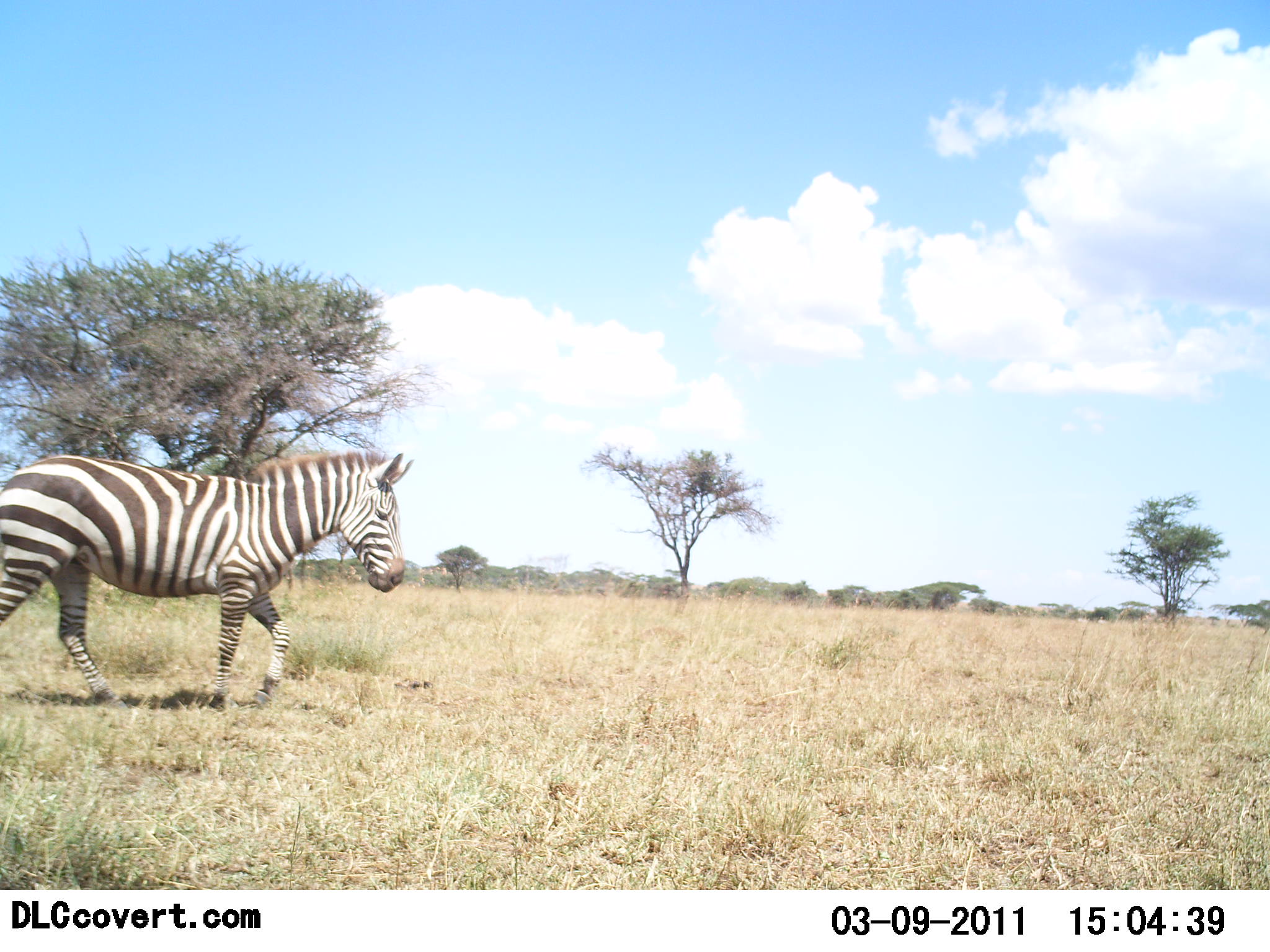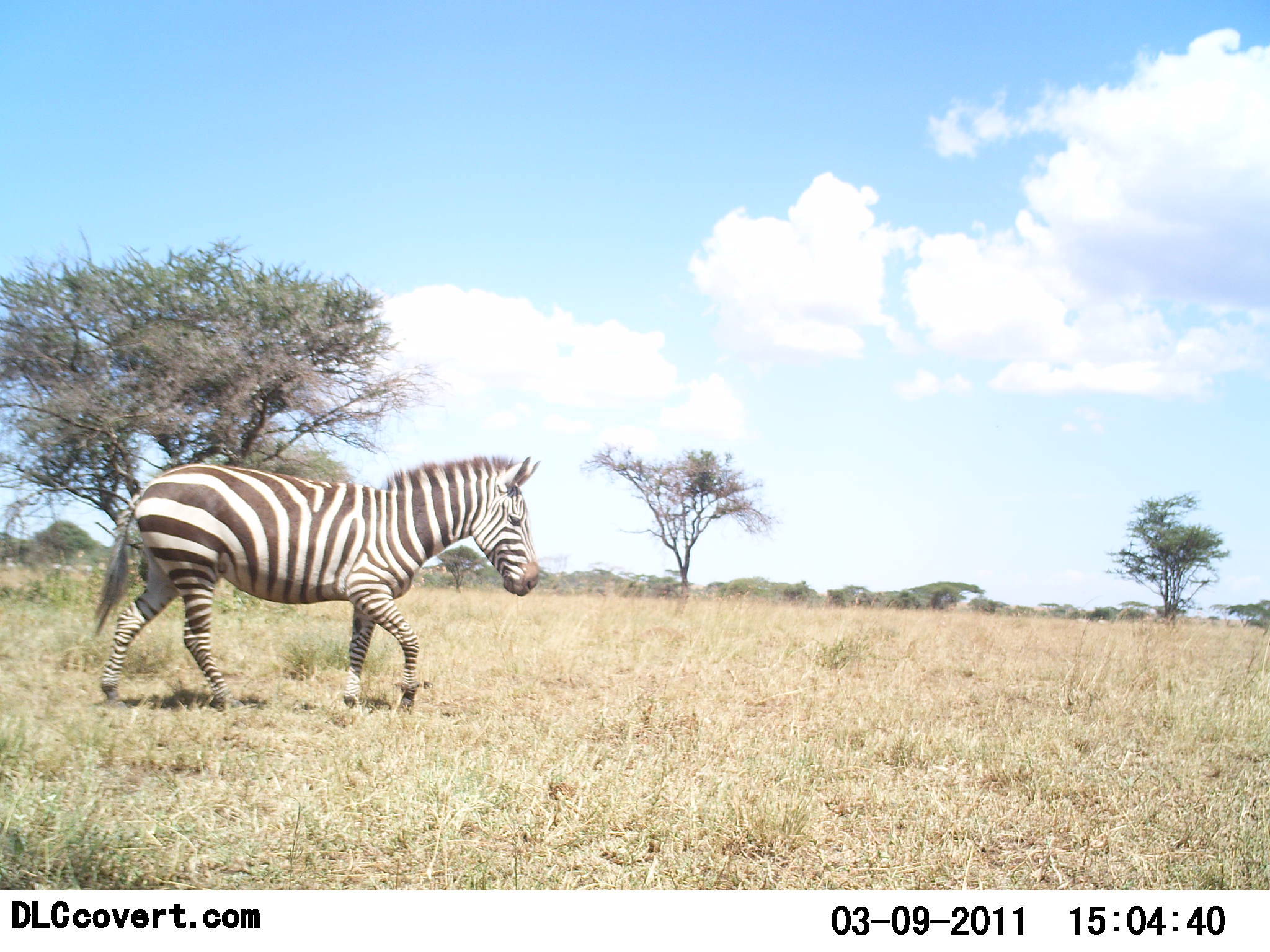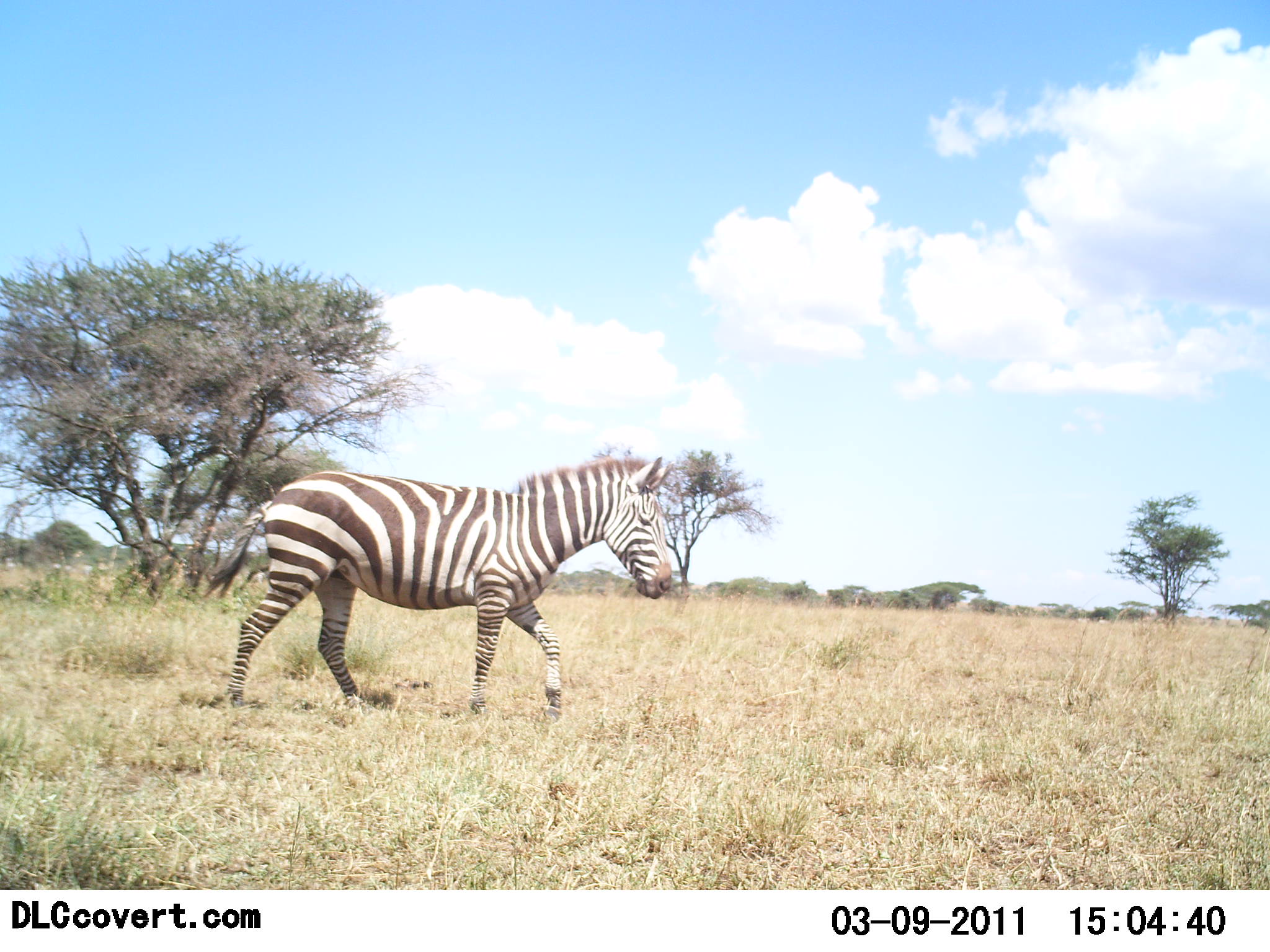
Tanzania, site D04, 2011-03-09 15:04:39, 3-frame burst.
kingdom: Animalia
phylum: Chordata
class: Mammalia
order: Perissodactyla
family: Equidae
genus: Equus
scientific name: Equus quagga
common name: plains zebra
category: zebra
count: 1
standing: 0%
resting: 0%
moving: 100%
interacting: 0%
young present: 0%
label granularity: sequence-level